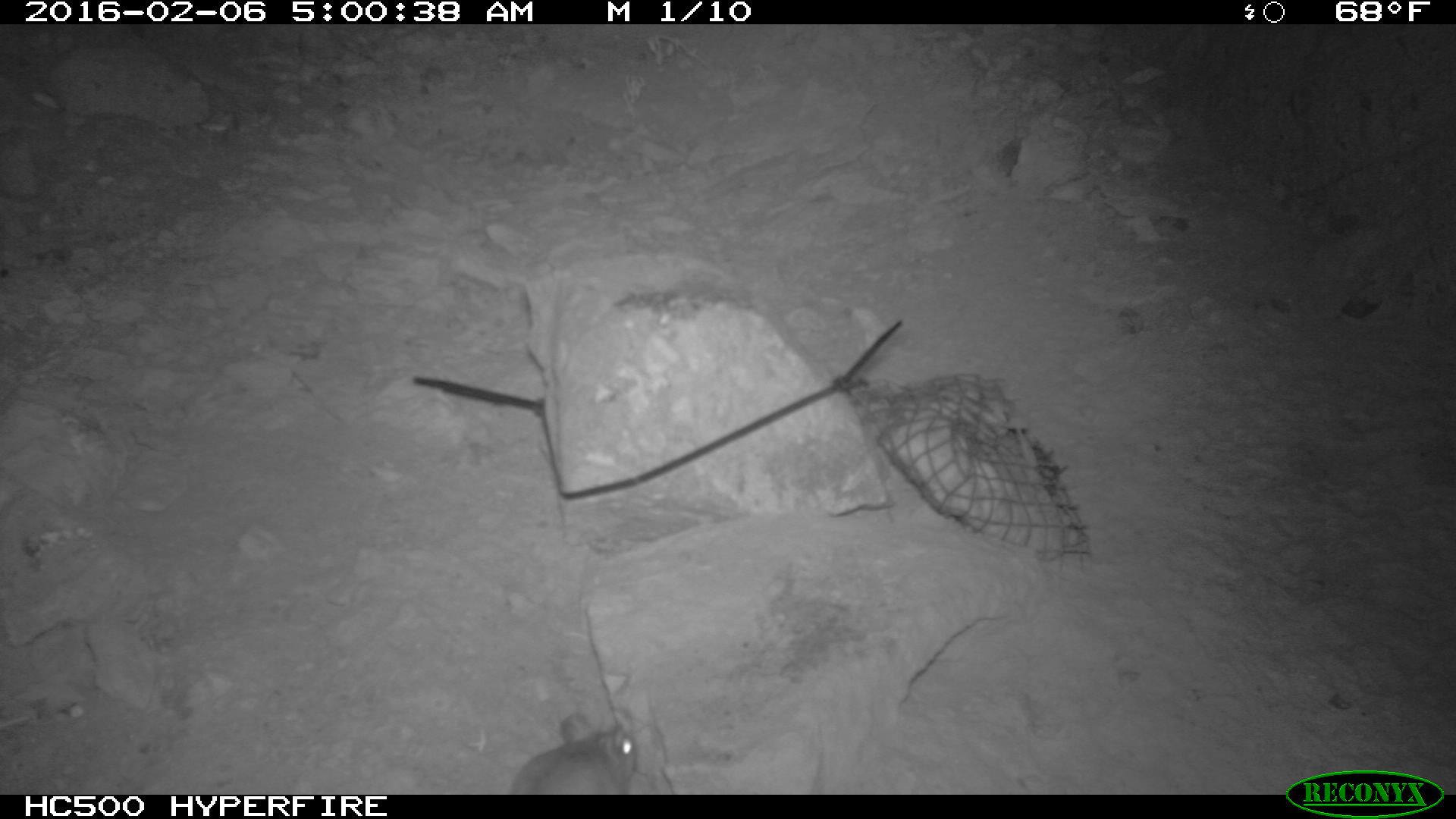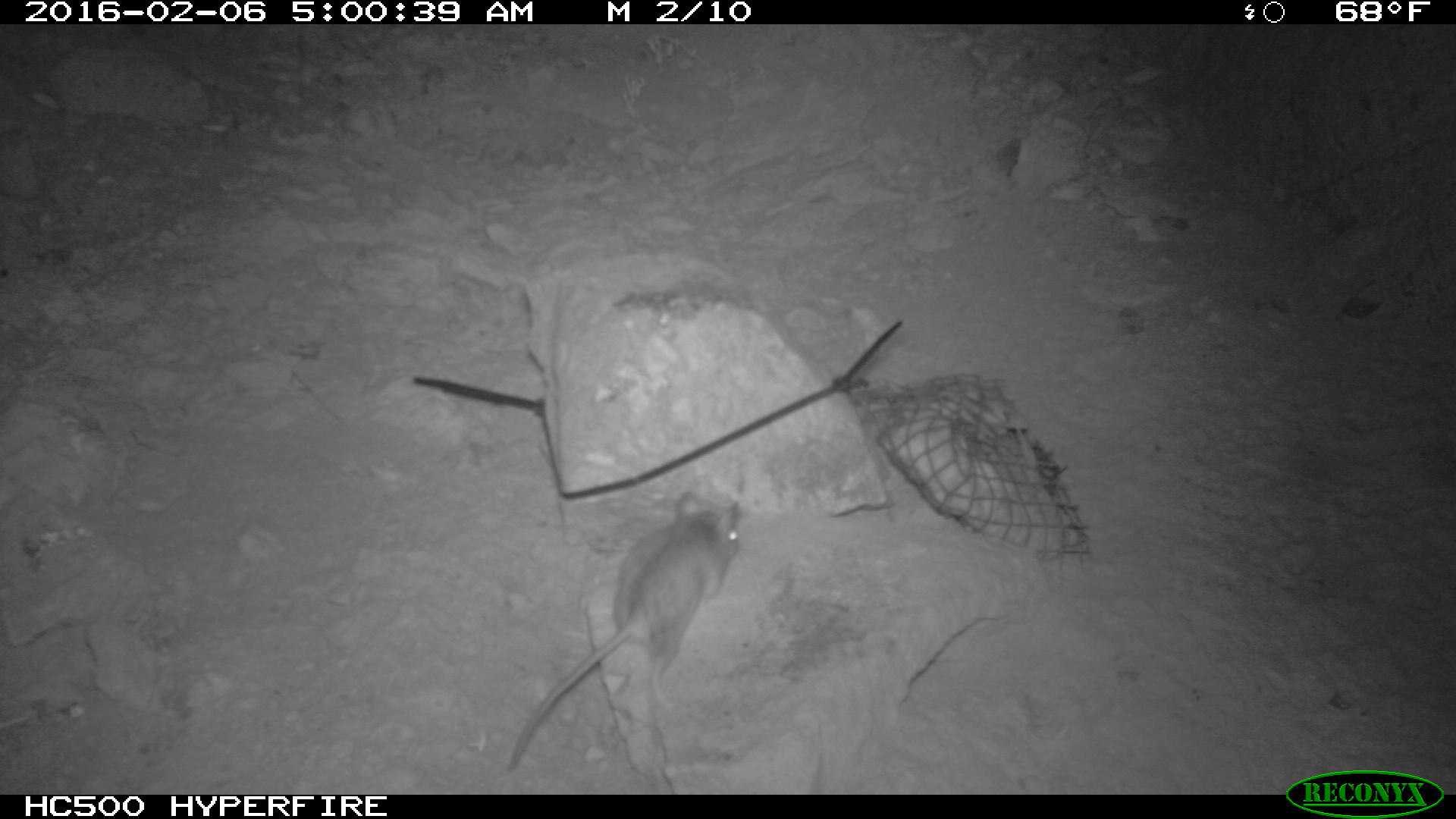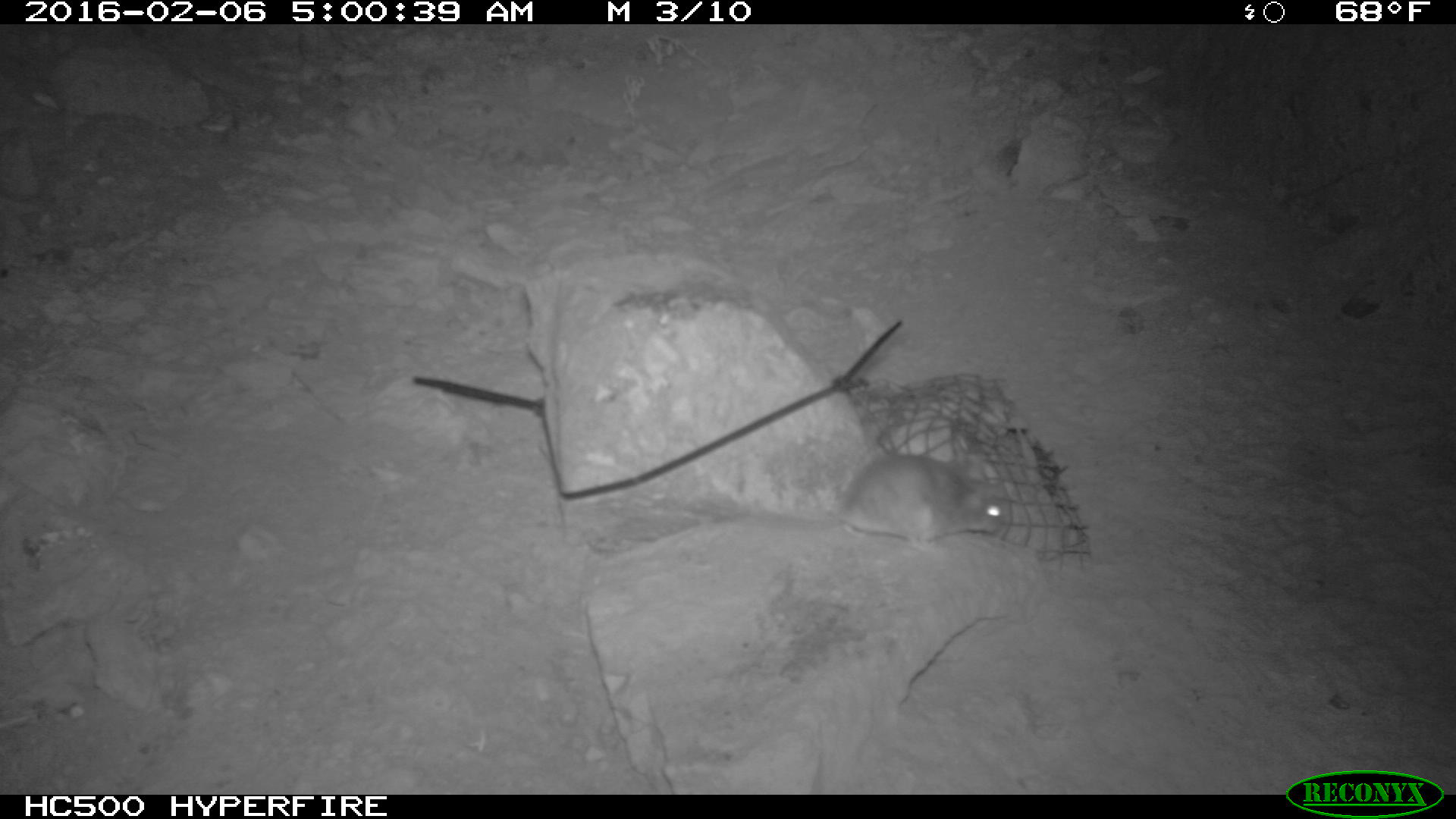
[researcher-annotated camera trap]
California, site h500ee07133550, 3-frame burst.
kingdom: Animalia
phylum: Chordata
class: Mammalia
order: Rodentia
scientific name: Rodentia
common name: rodent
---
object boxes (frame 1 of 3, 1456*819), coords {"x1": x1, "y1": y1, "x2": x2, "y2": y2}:
rodent: {"x1": 509, "y1": 713, "x2": 639, "y2": 795}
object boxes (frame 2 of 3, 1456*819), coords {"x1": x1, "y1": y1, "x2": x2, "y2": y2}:
rodent: {"x1": 501, "y1": 490, "x2": 743, "y2": 774}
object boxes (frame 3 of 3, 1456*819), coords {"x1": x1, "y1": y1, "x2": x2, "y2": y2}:
rodent: {"x1": 826, "y1": 453, "x2": 1008, "y2": 554}